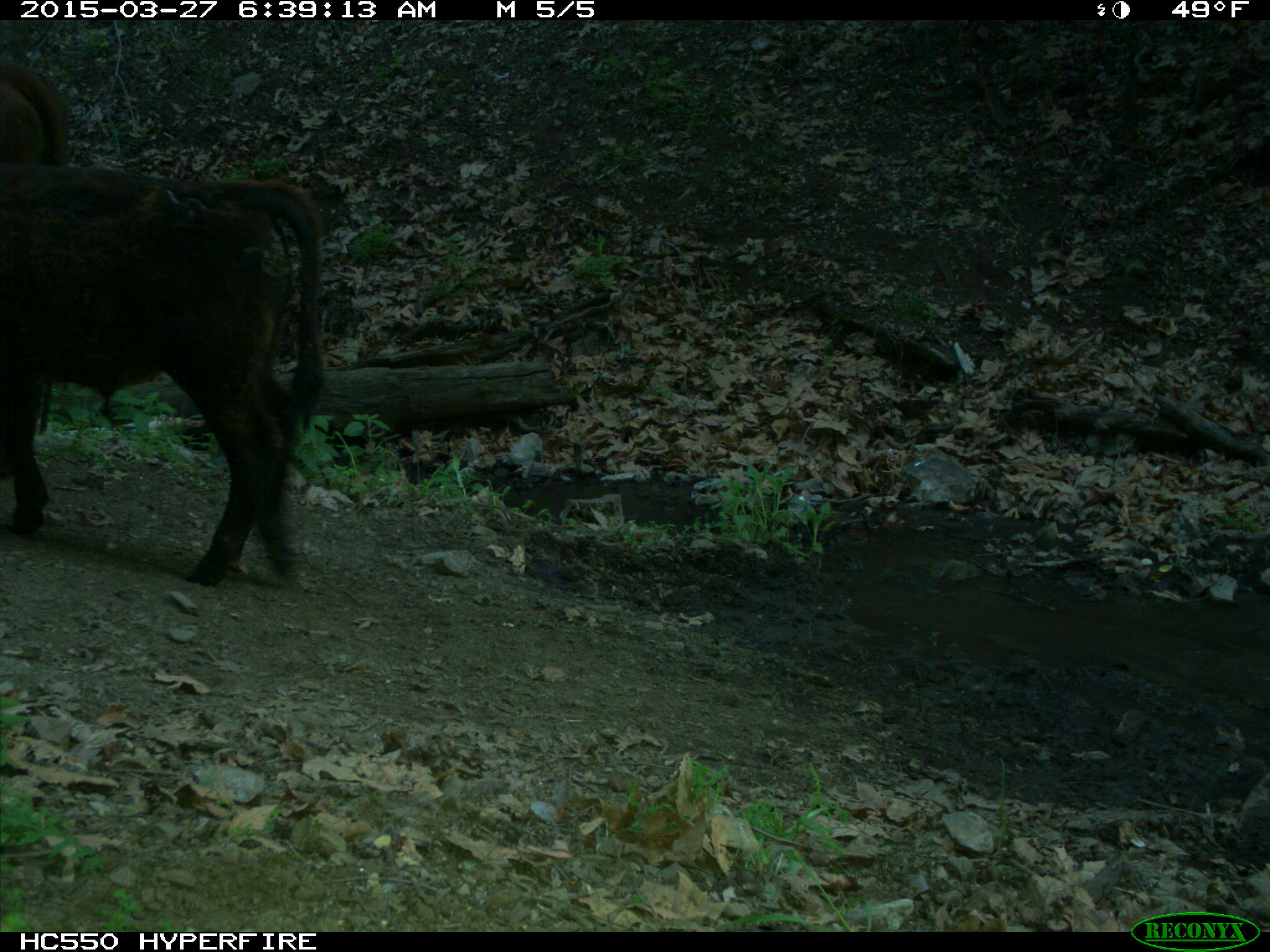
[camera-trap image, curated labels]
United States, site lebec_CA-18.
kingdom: Animalia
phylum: Chordata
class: Mammalia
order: Artiodactyla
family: Bovidae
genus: Bos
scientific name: Bos taurus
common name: domestic cow